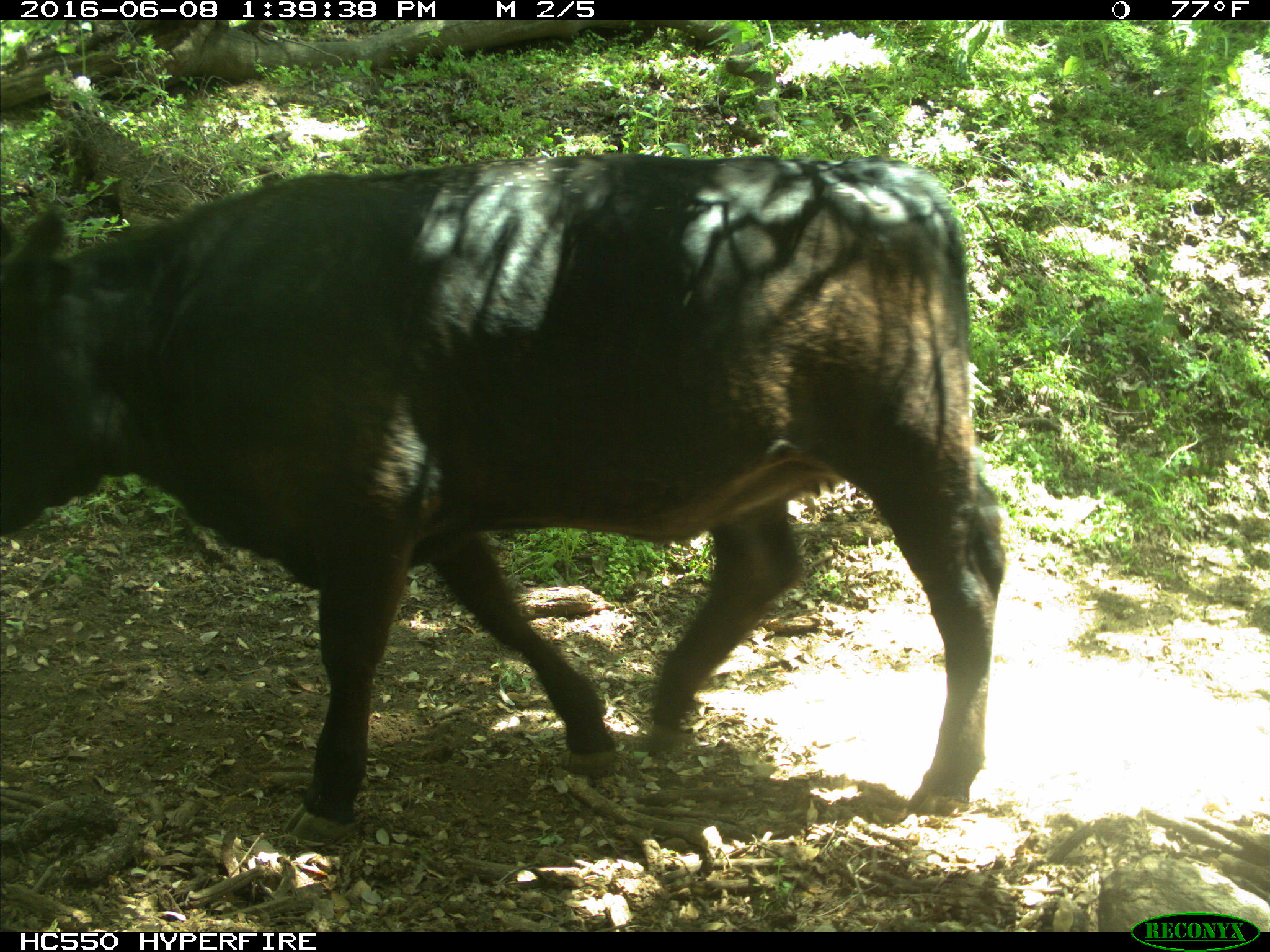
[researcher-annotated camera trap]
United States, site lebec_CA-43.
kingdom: Animalia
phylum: Chordata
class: Mammalia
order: Artiodactyla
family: Bovidae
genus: Bos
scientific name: Bos taurus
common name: domestic cow